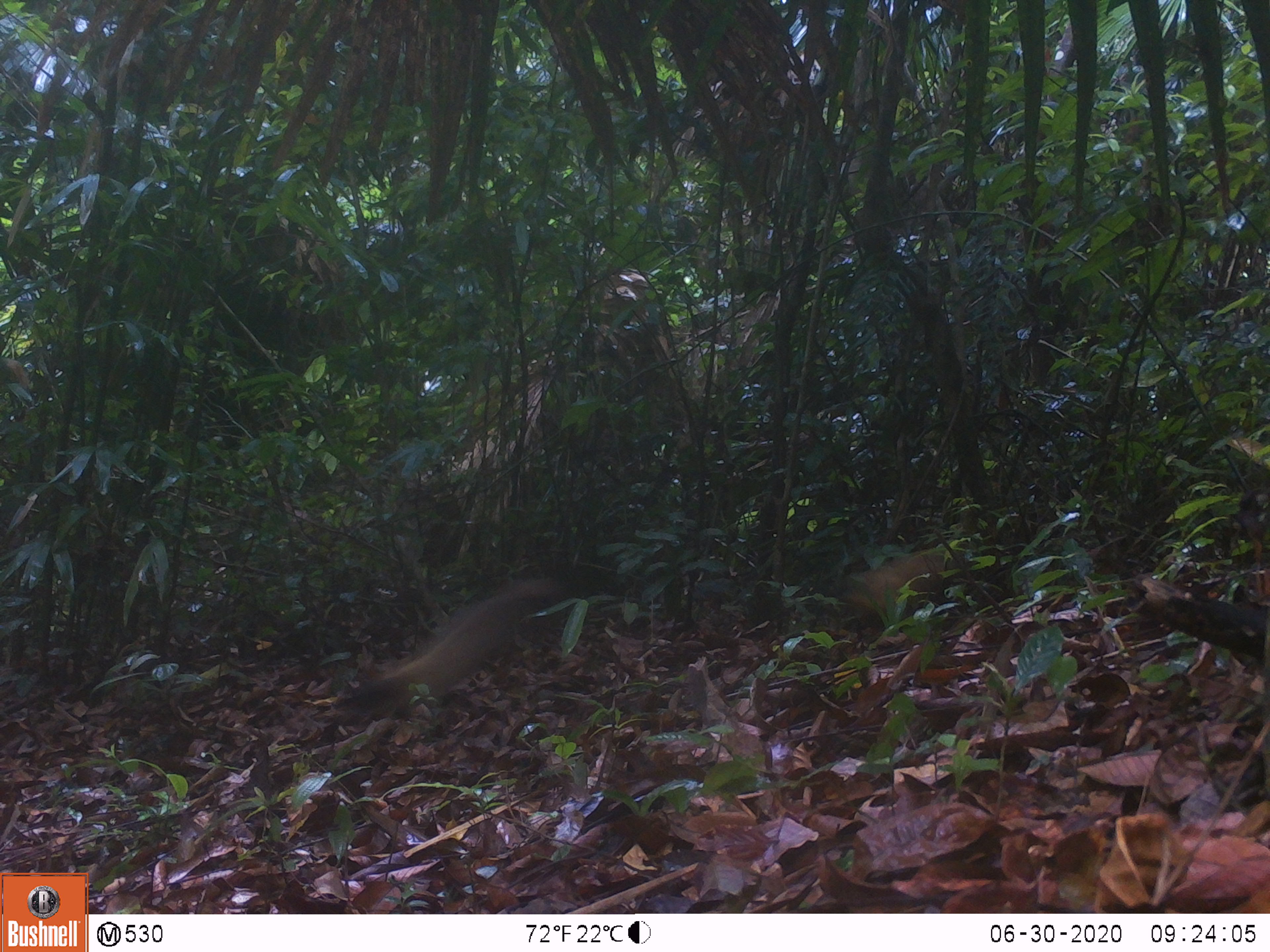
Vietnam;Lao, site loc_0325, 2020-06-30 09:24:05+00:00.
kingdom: Animalia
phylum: Chordata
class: Mammalia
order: Carnivora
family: Mustelidae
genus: Martes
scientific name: Martes flavigula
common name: yellow-throated marten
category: yellow throated marten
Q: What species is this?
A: Yellow throated marten (yellow-throated marten) (Martes flavigula).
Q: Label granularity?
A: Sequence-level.